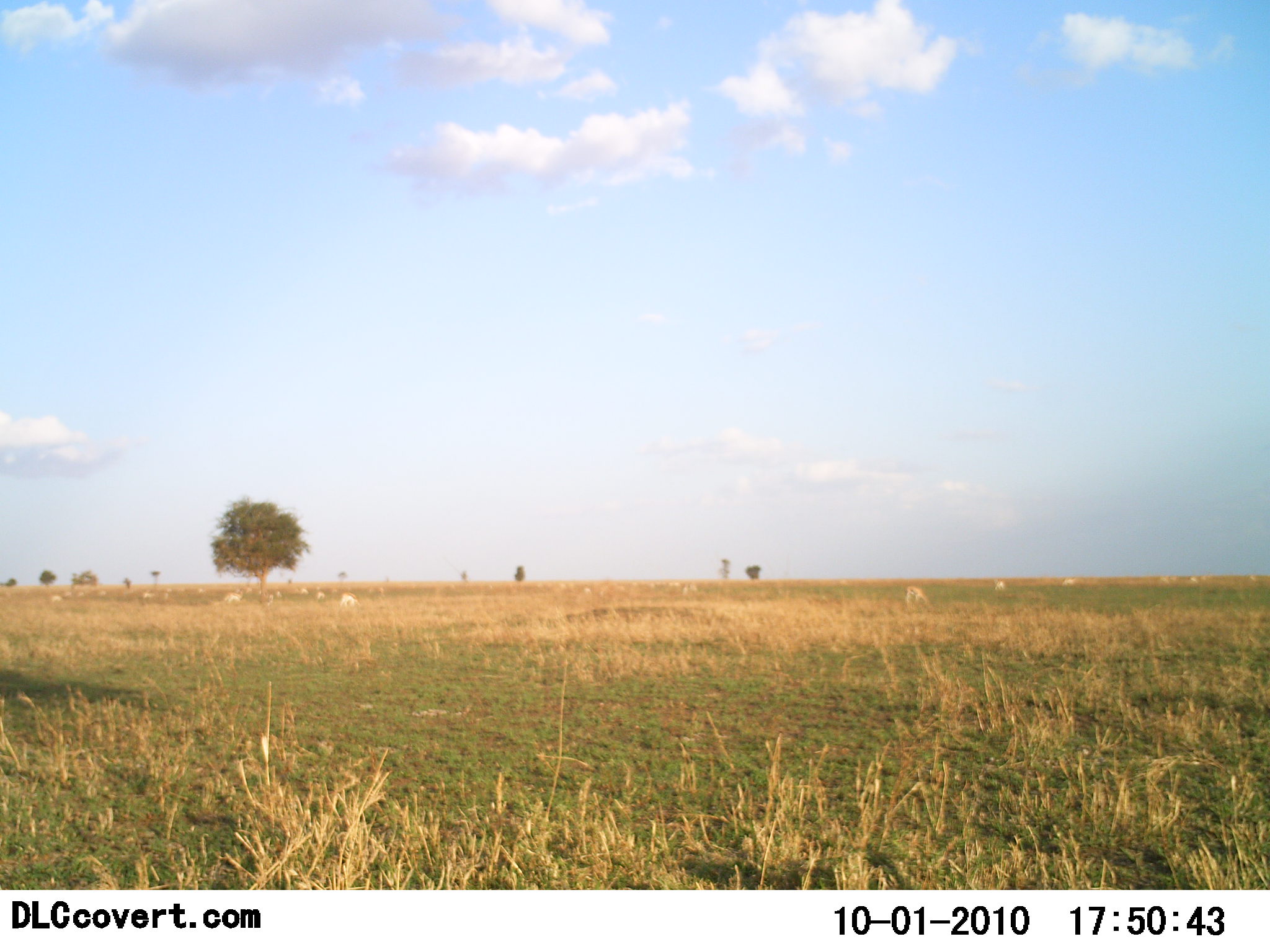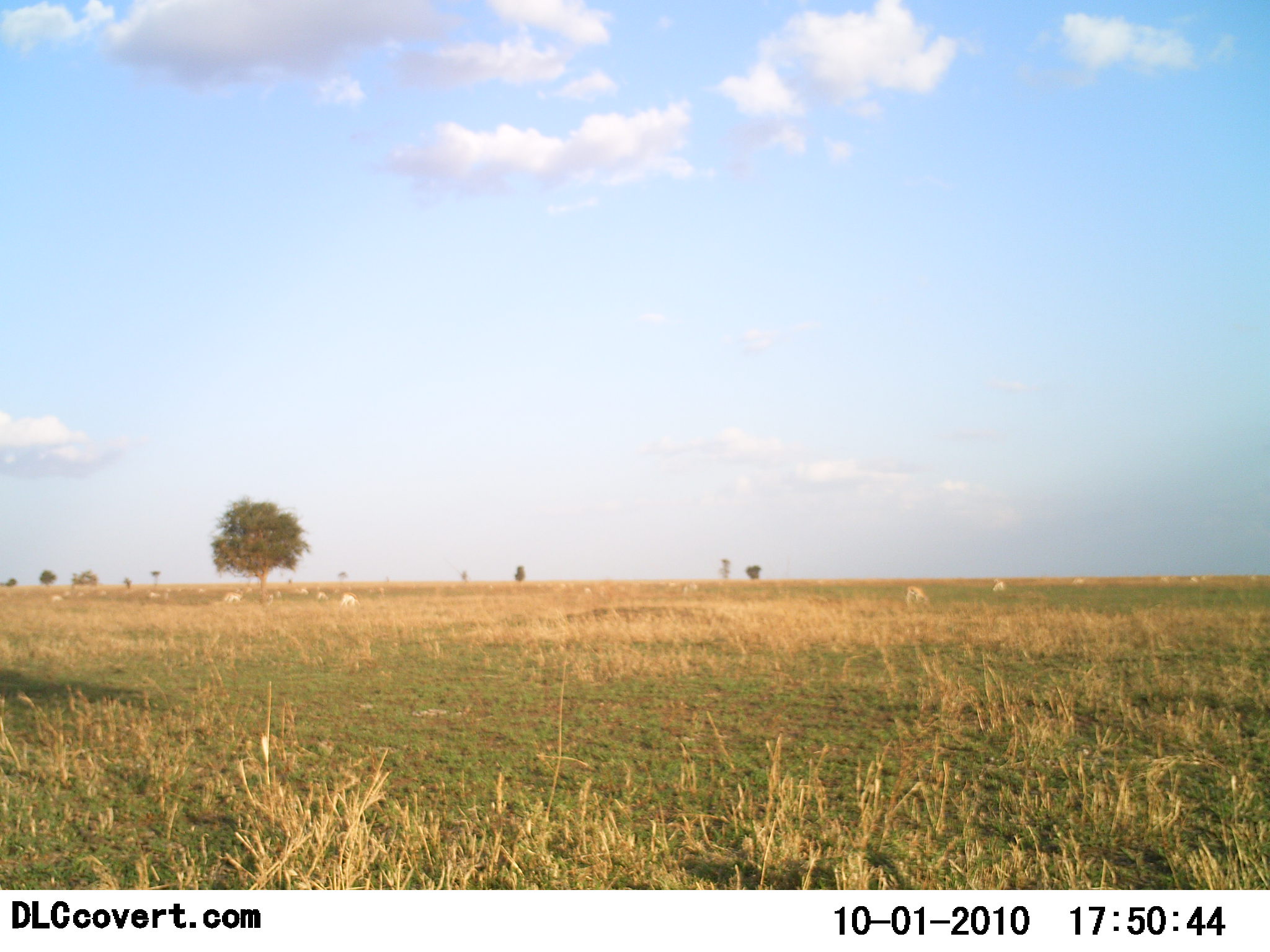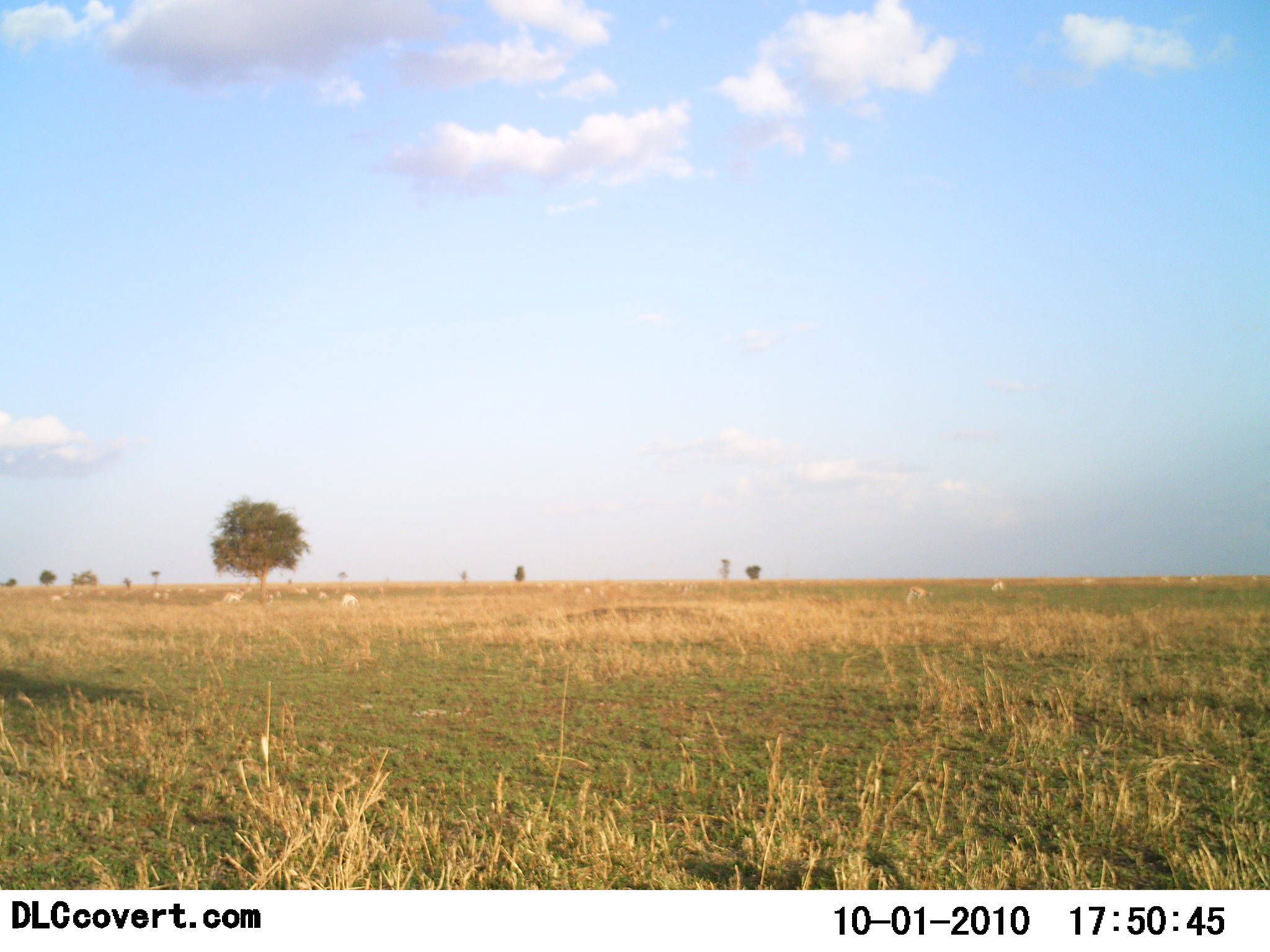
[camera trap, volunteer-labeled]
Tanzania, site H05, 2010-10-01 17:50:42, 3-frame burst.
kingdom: Animalia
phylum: Chordata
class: Mammalia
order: Artiodactyla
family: Bovidae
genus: Nanger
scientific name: Nanger granti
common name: grant's gazelle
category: gazellegrants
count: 11-50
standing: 40%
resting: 0%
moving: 20%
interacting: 0%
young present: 0%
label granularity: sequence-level